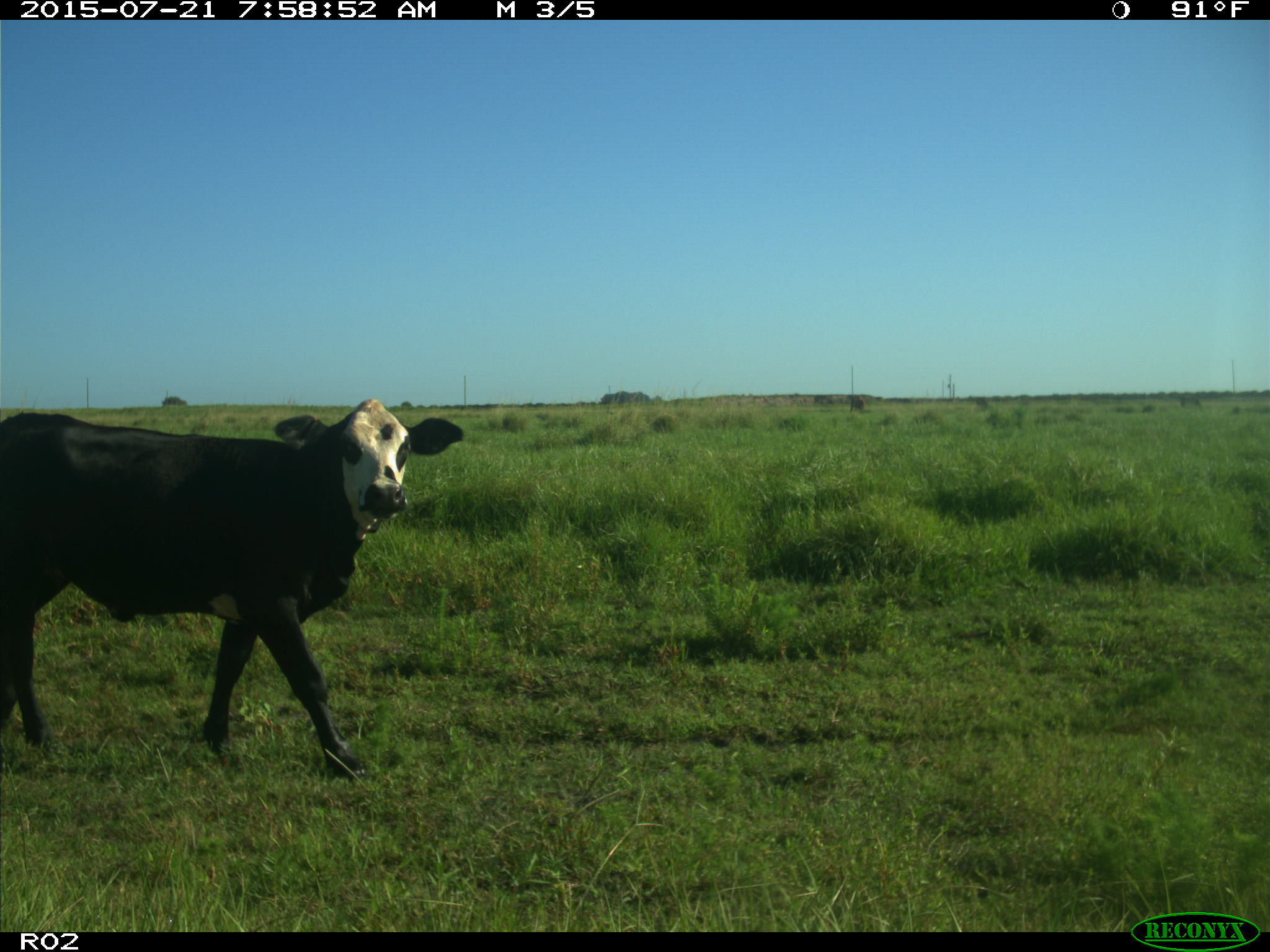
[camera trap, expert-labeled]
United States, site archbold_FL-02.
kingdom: Animalia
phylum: Chordata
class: Mammalia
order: Artiodactyla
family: Bovidae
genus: Bos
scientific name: Bos taurus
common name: domestic cow